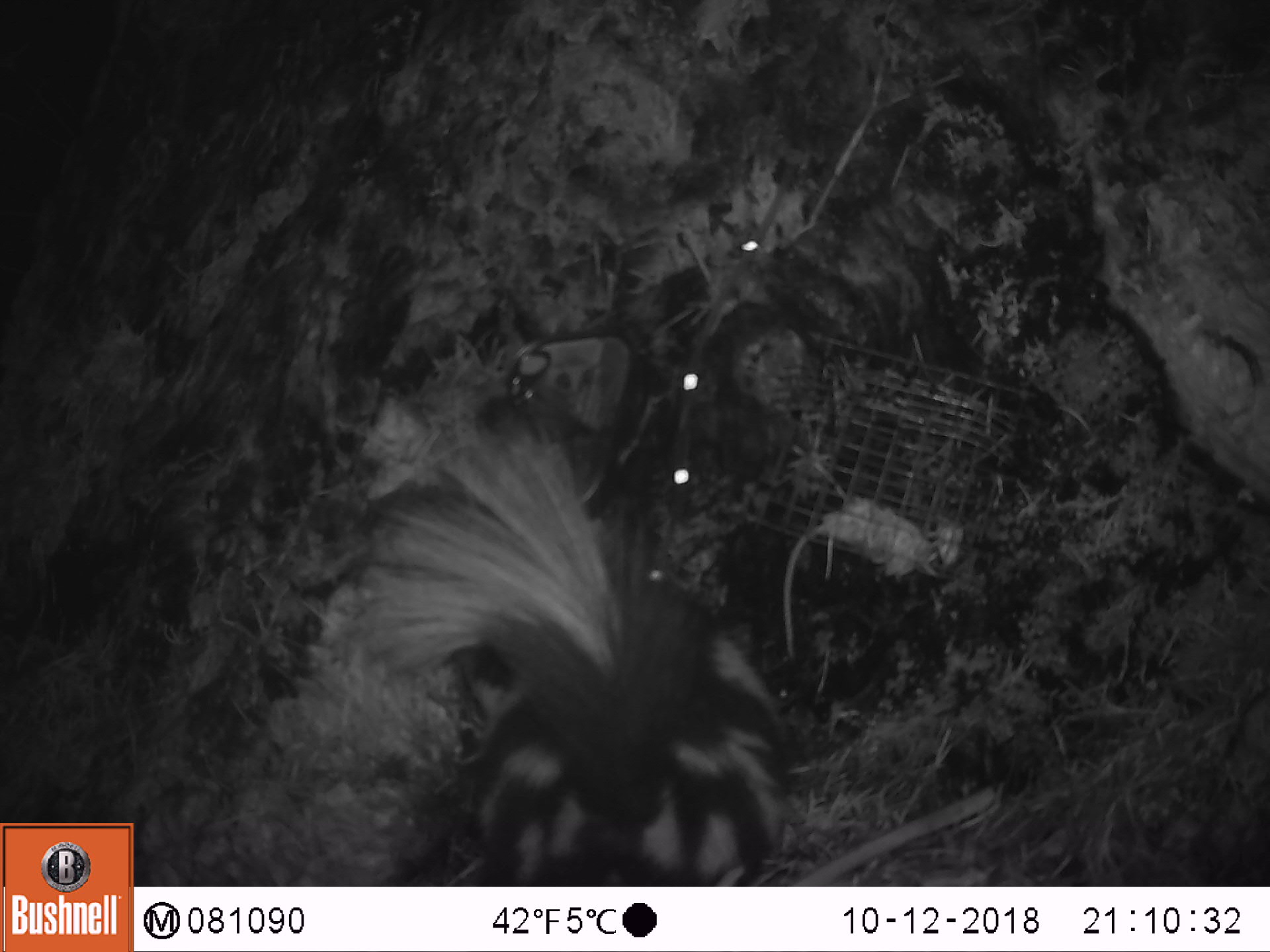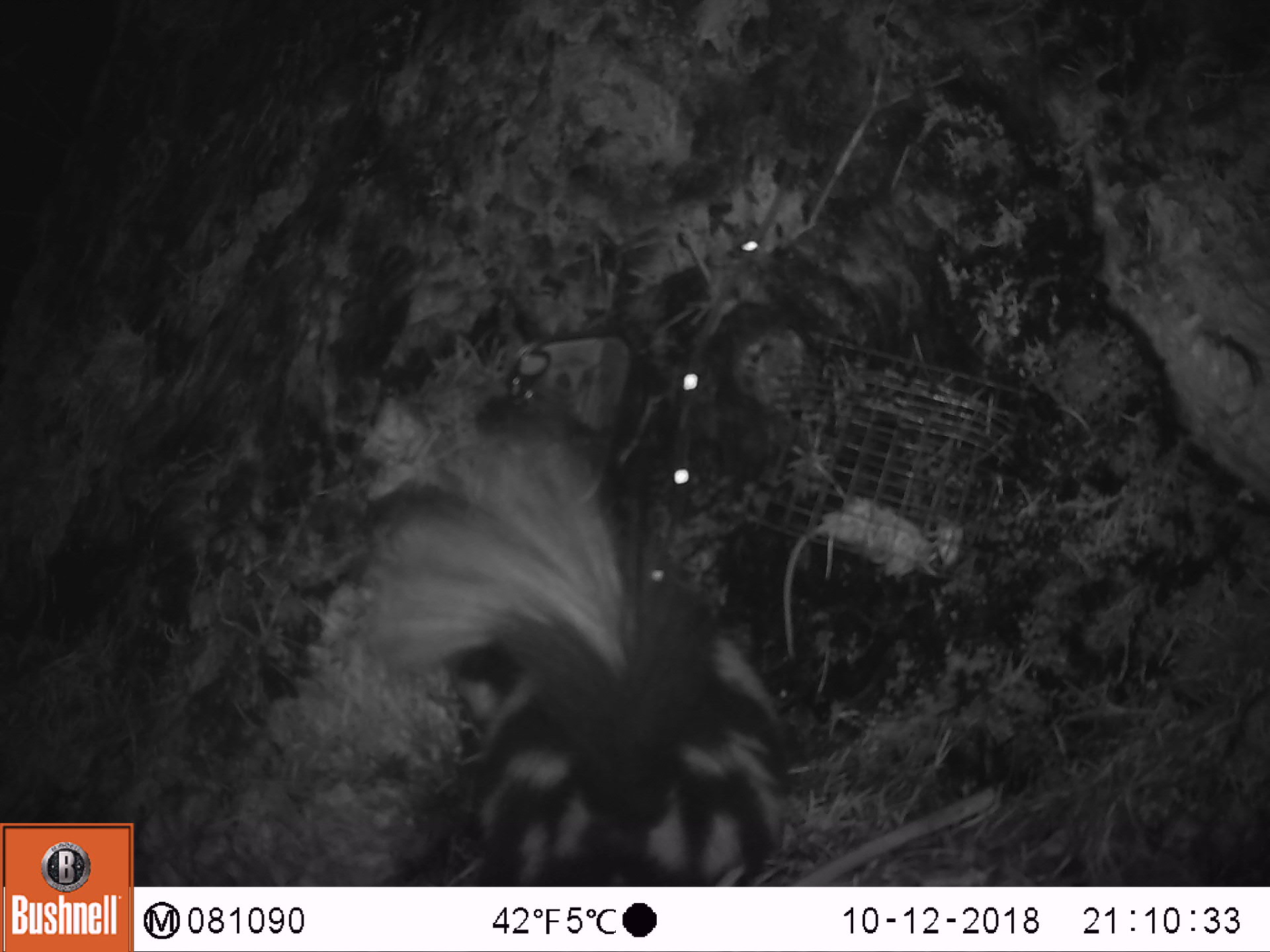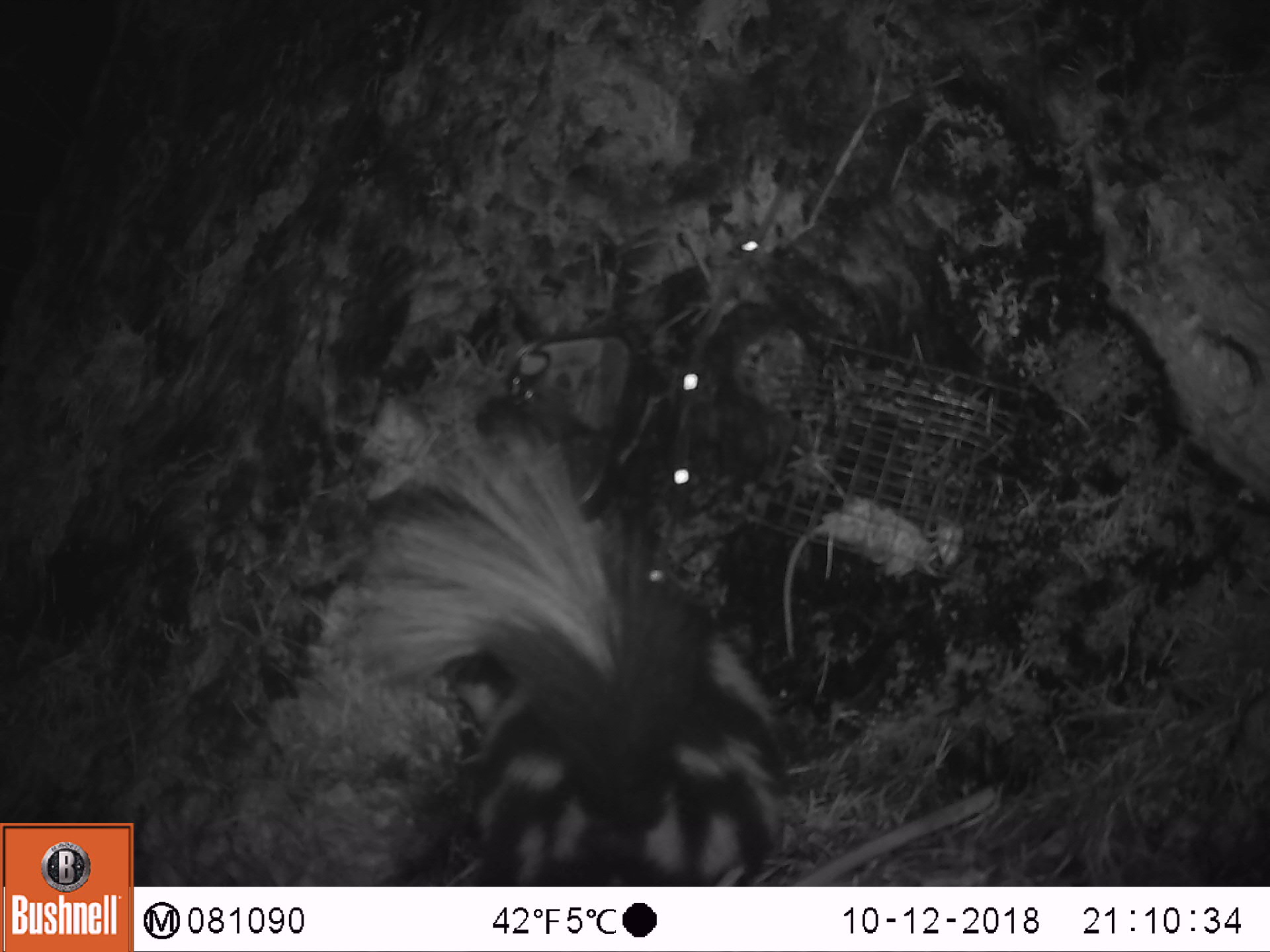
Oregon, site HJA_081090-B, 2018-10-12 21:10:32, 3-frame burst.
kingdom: Animalia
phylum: Chordata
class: Mammalia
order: Carnivora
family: Mephitidae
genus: Spilogale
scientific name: Spilogale gracilis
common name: western spotted skunk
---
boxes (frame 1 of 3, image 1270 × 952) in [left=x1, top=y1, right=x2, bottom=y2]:
western spotted skunk: [left=311, top=434, right=806, bottom=878]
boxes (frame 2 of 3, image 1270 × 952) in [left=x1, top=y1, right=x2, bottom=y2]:
western spotted skunk: [left=326, top=400, right=808, bottom=884]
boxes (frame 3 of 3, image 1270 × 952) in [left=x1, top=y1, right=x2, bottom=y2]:
western spotted skunk: [left=324, top=429, right=803, bottom=873]